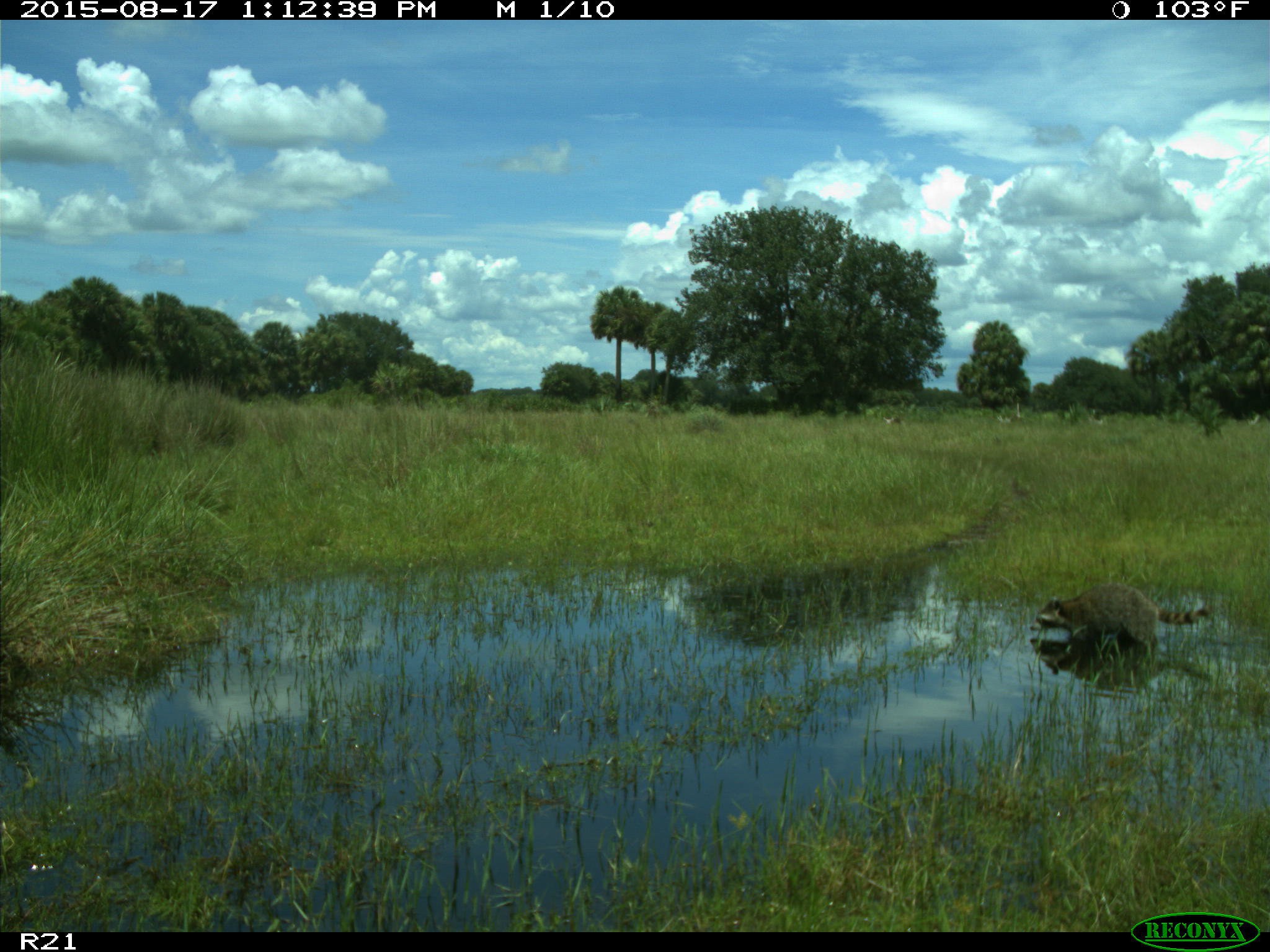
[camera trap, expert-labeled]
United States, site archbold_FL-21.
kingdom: Animalia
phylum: Chordata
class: Mammalia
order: Carnivora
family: Procyonidae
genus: Procyon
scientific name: Procyon lotor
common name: common raccoon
Procyon lotor (common raccoon).